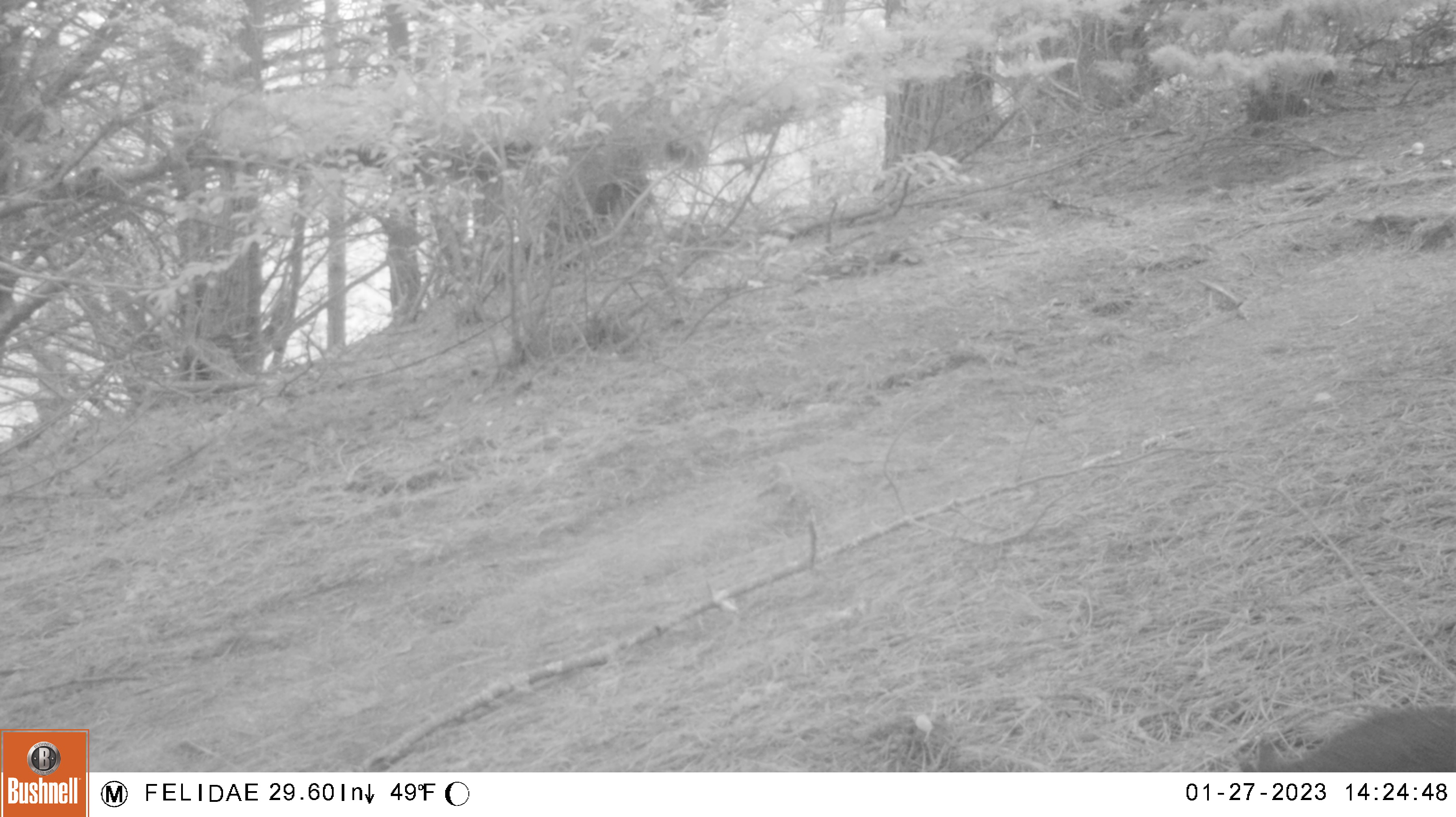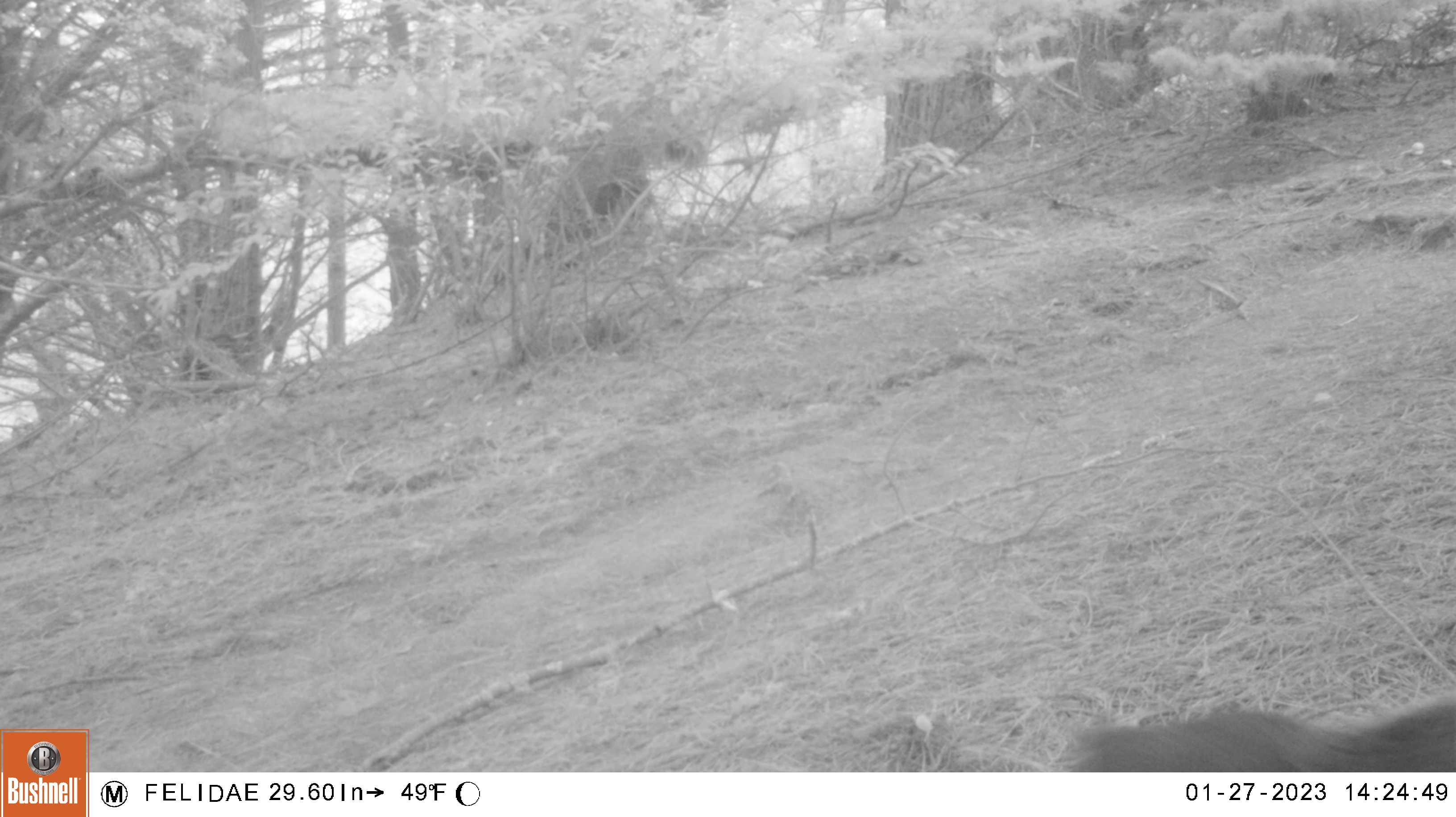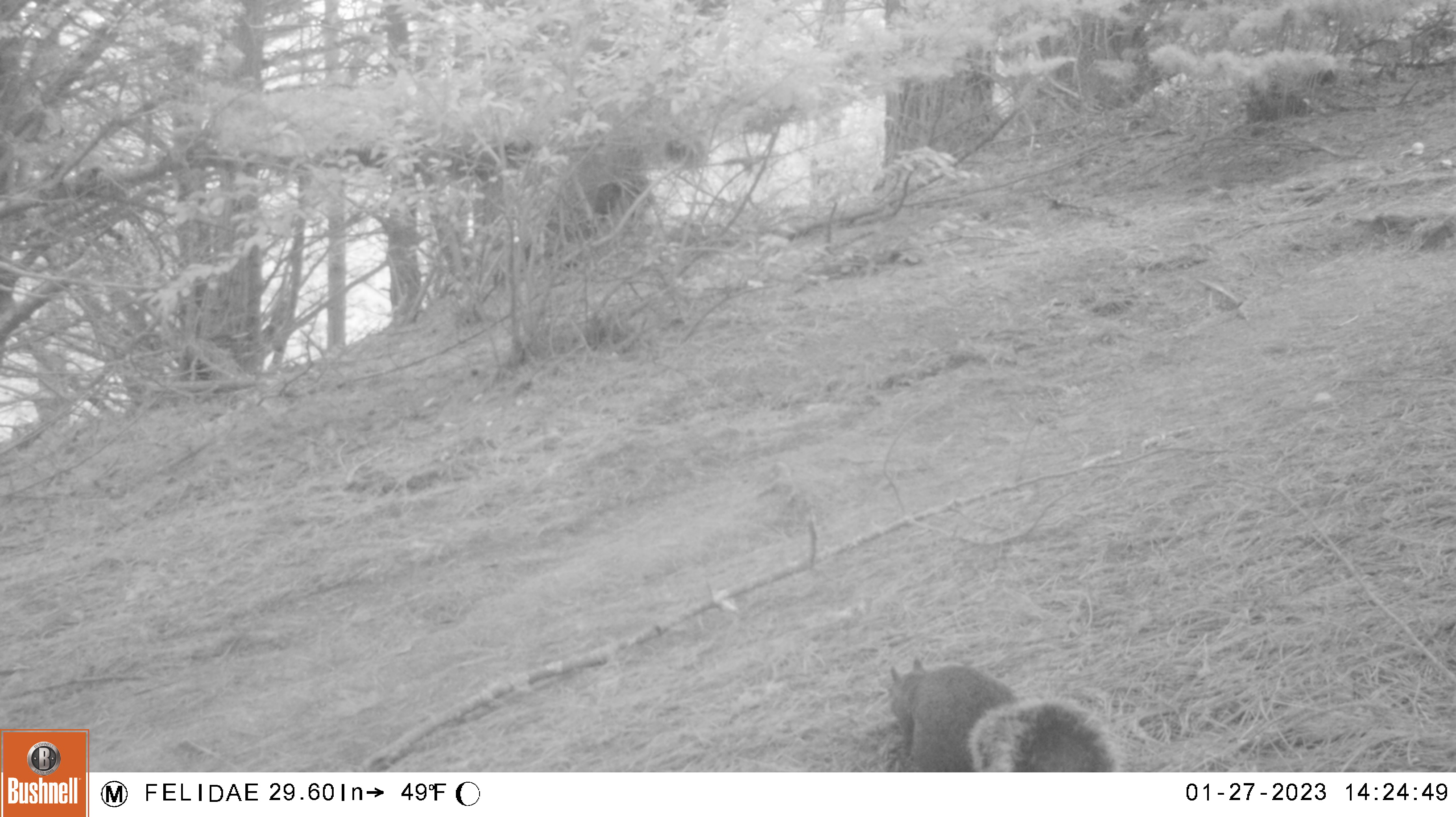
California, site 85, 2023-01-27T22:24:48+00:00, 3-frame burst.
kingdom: Animalia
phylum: Chordata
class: Mammalia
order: Rodentia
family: Sciuridae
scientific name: Sciuridae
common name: squirrel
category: unknown squirrel